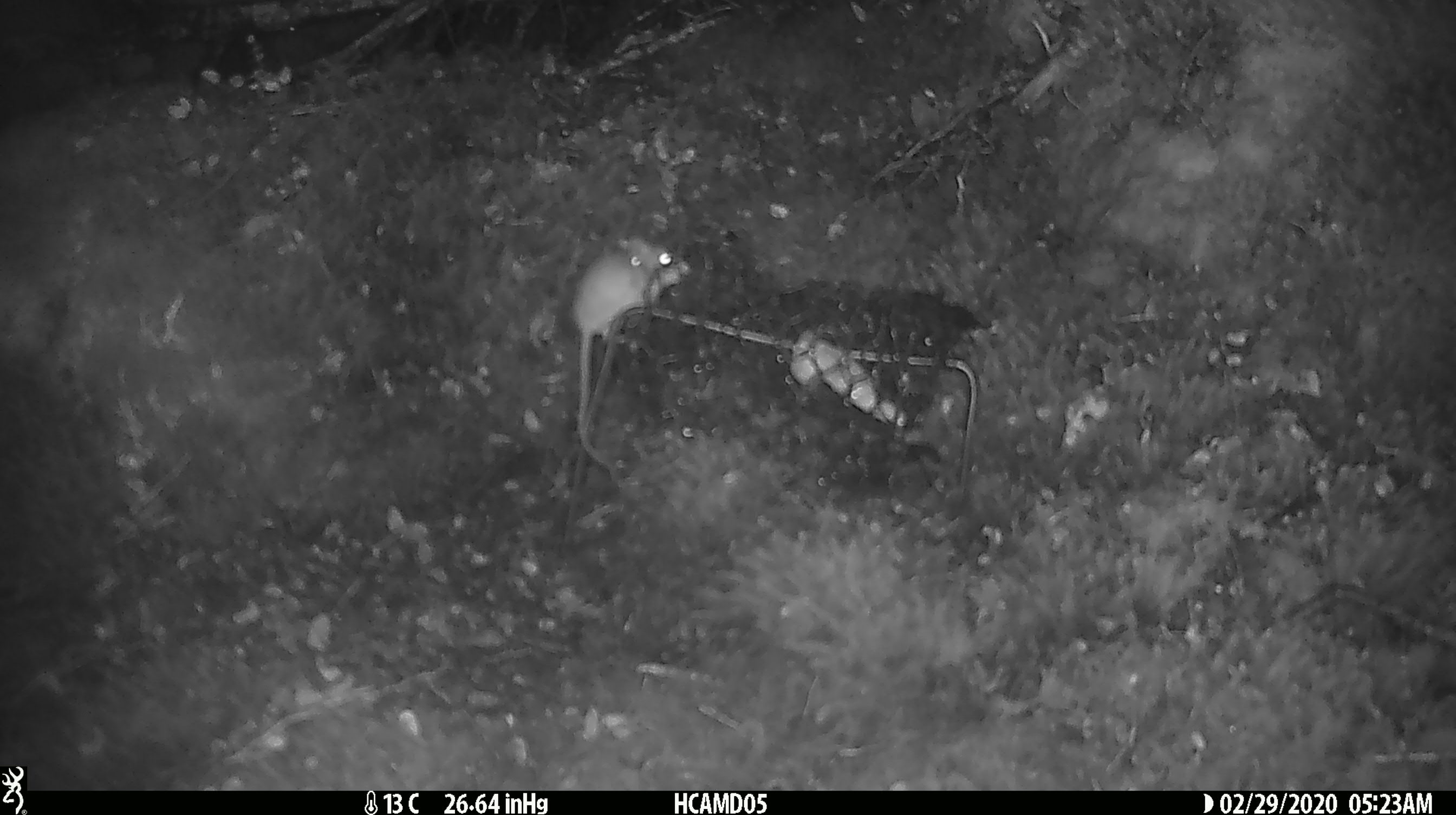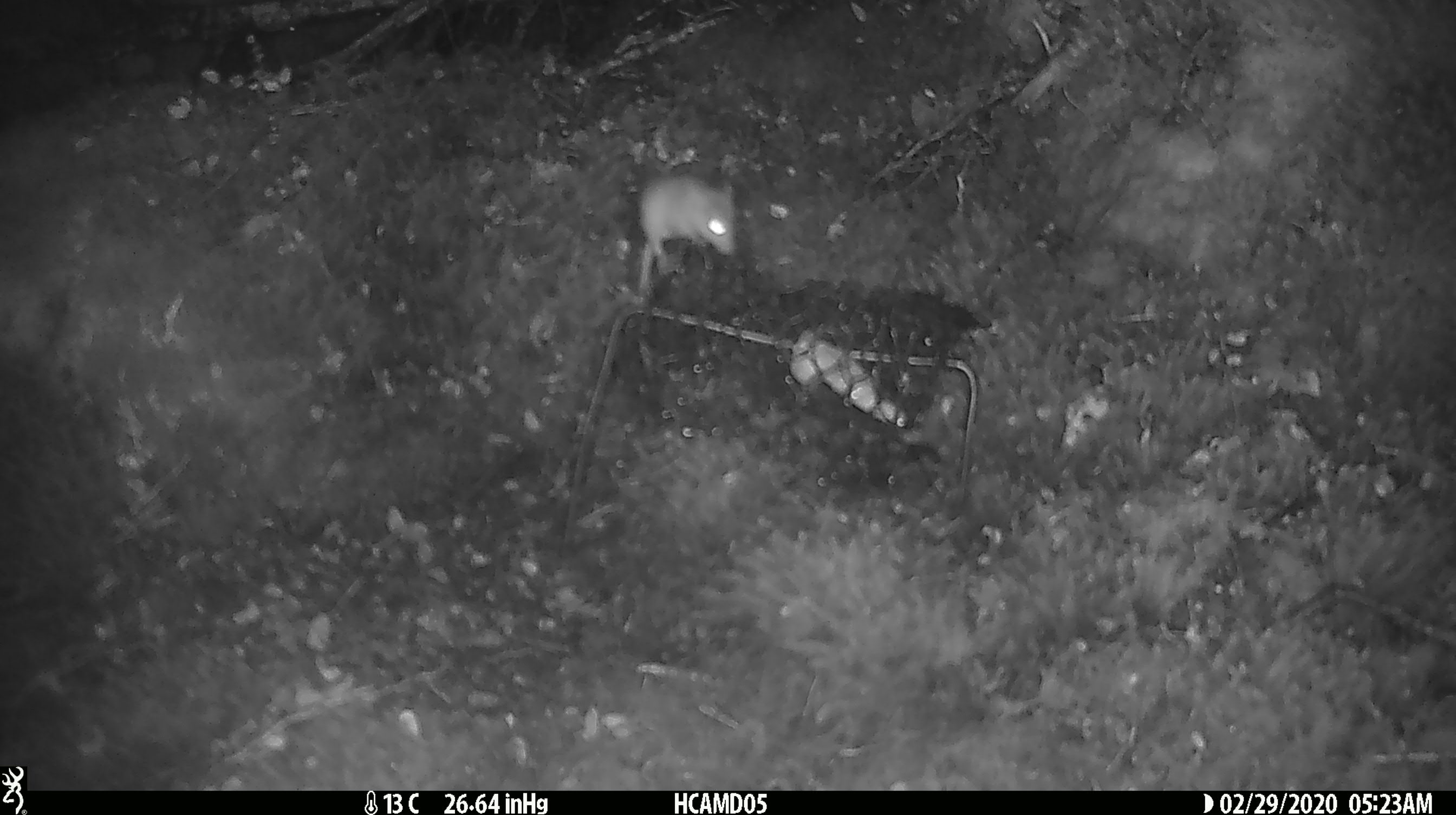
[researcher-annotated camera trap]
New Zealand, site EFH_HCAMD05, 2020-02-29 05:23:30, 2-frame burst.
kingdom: Animalia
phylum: Chordata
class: Mammalia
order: Rodentia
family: Muridae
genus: Mus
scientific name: Mus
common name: mouse